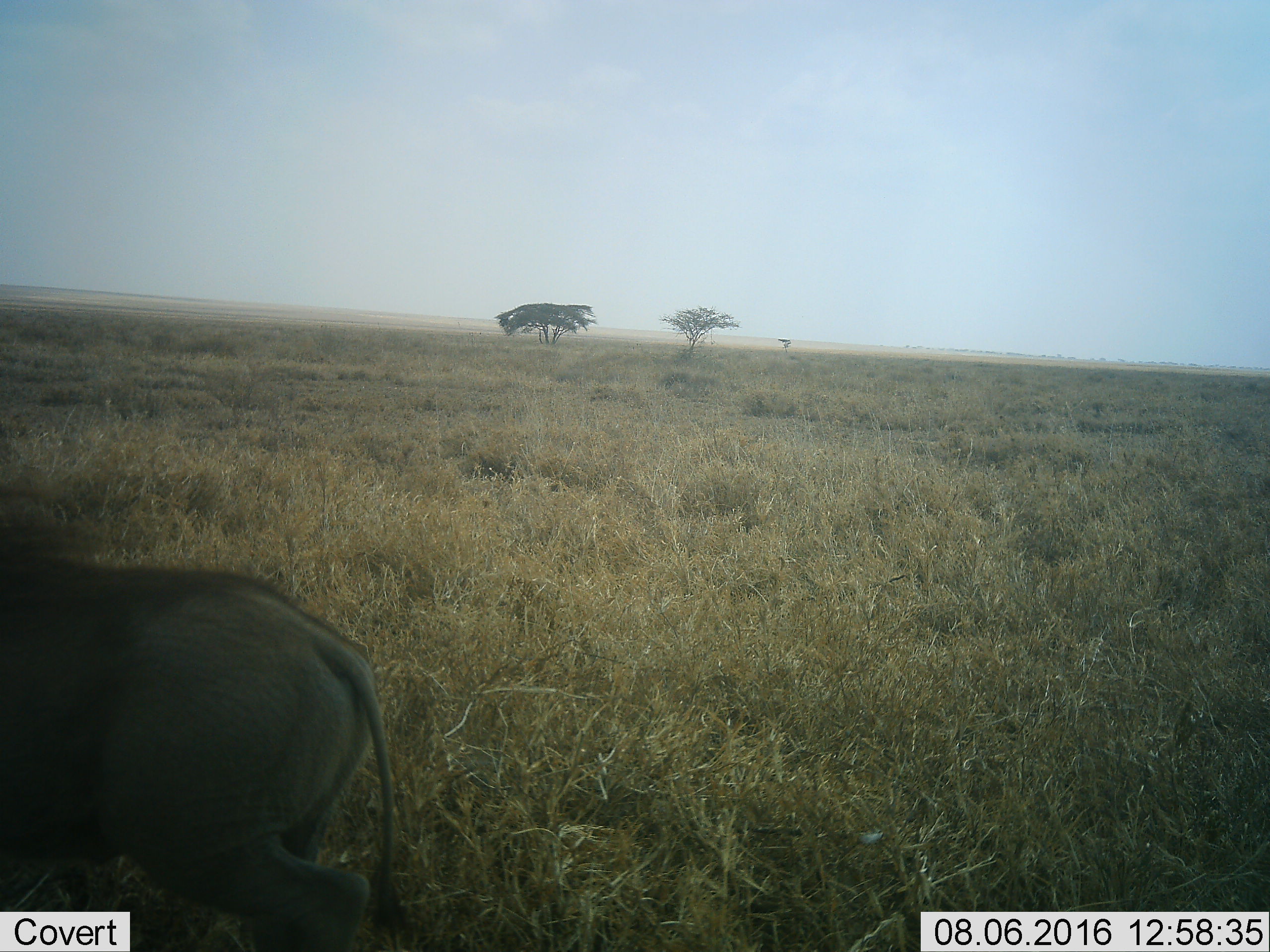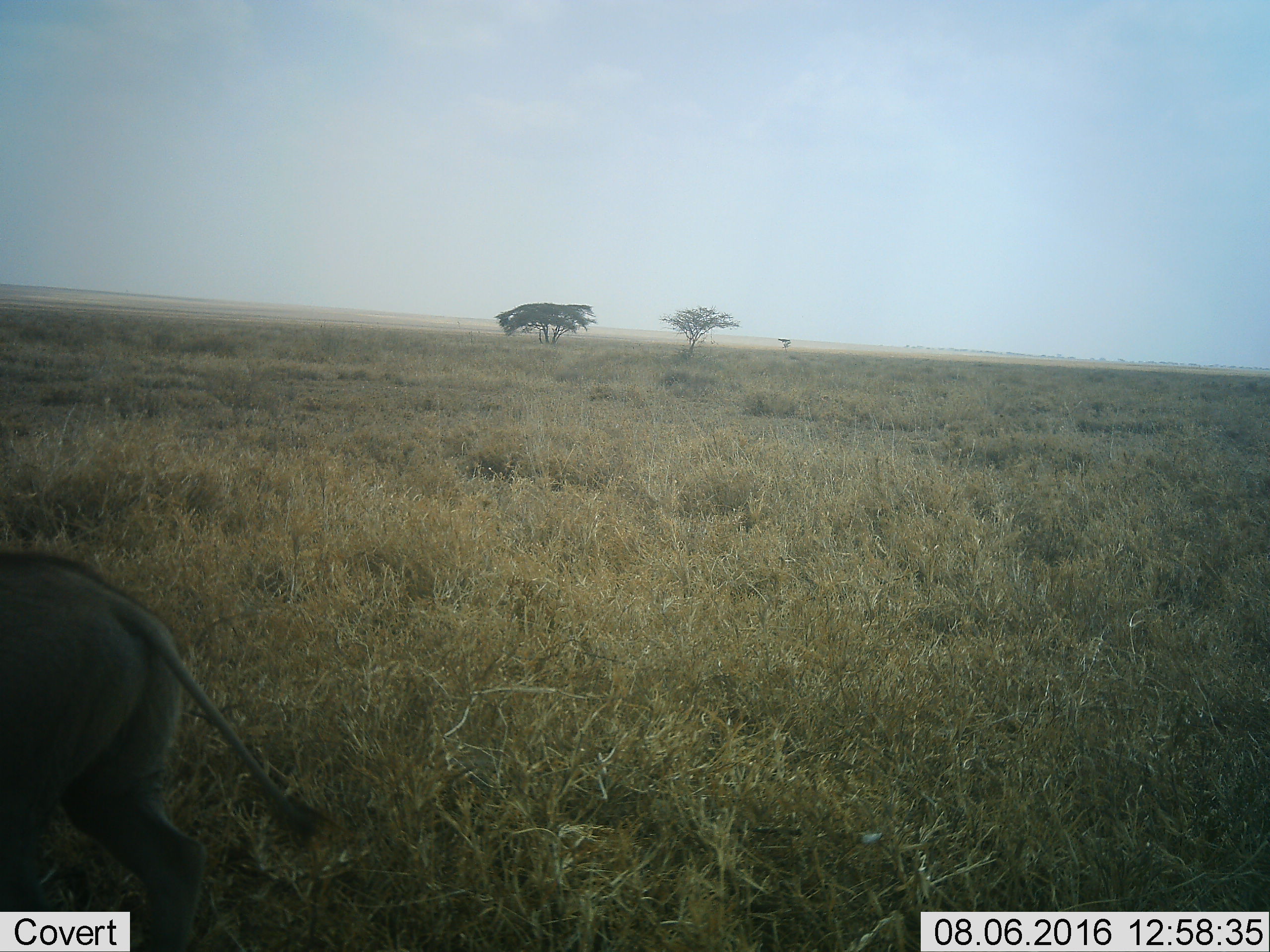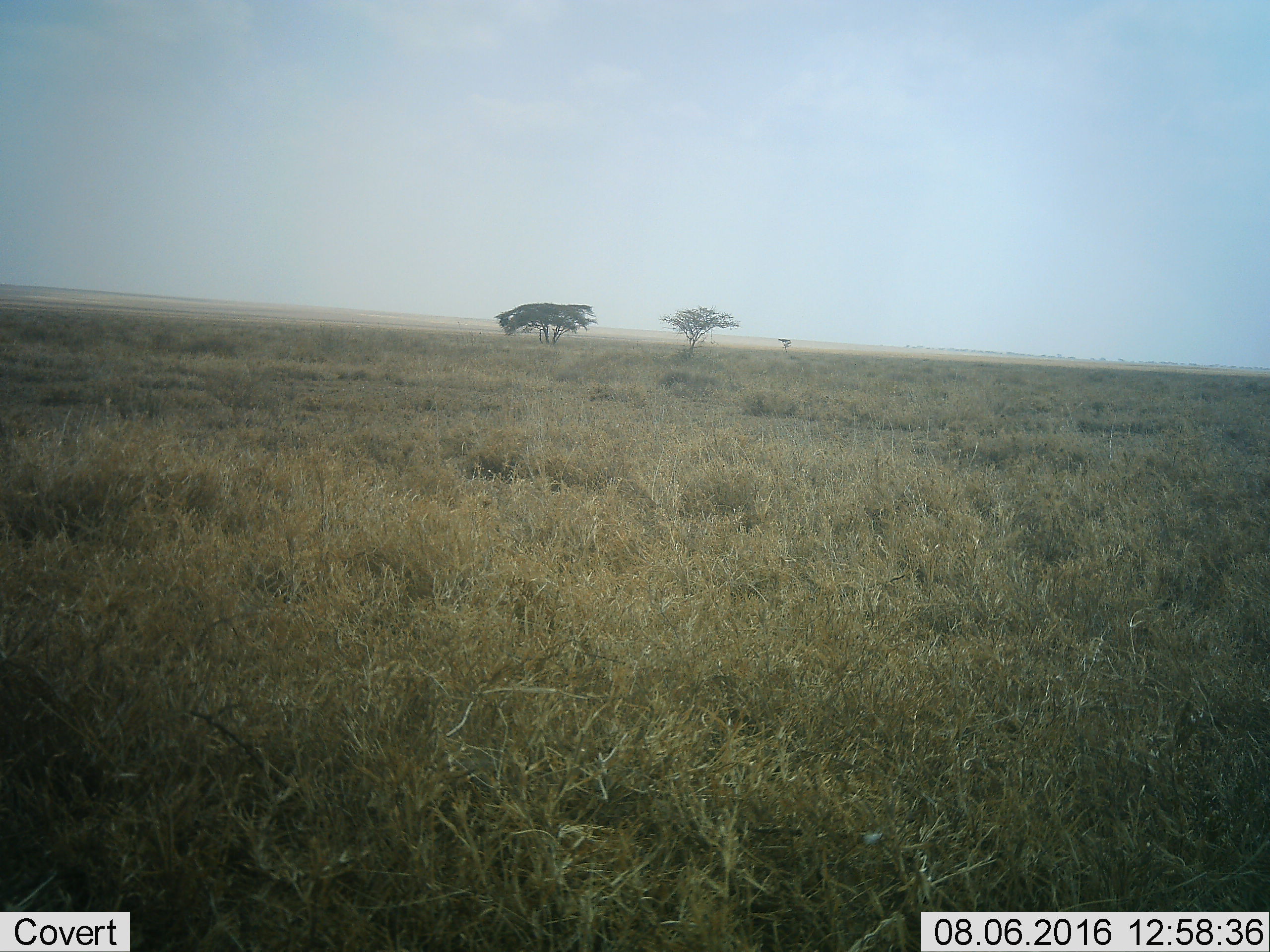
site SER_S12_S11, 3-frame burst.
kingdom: Animalia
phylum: Chordata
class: Mammalia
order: Artiodactyla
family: Suidae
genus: Phacochoerus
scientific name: Phacochoerus africanus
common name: warthog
Warthog (Phacochoerus africanus), count 1. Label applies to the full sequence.